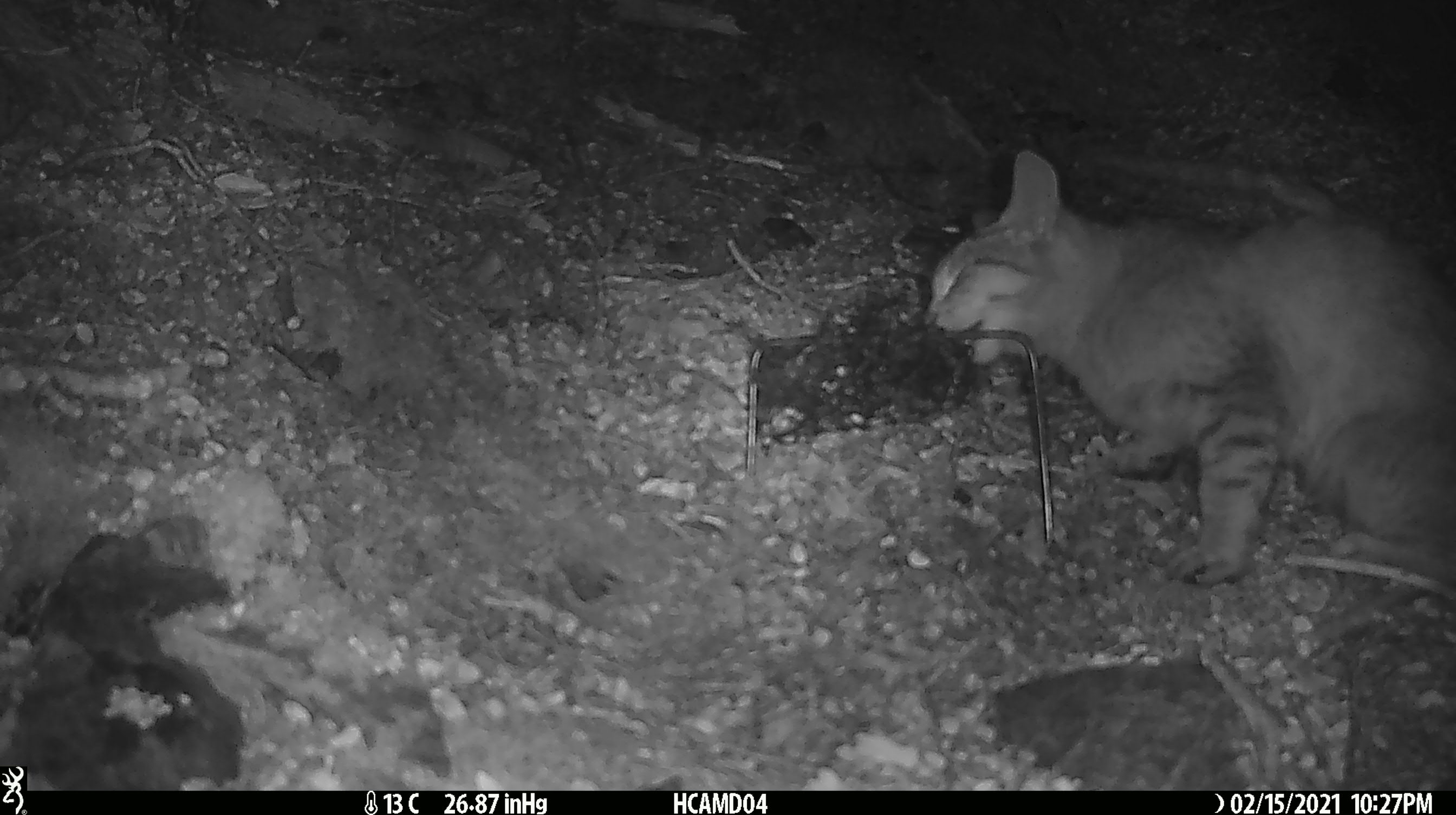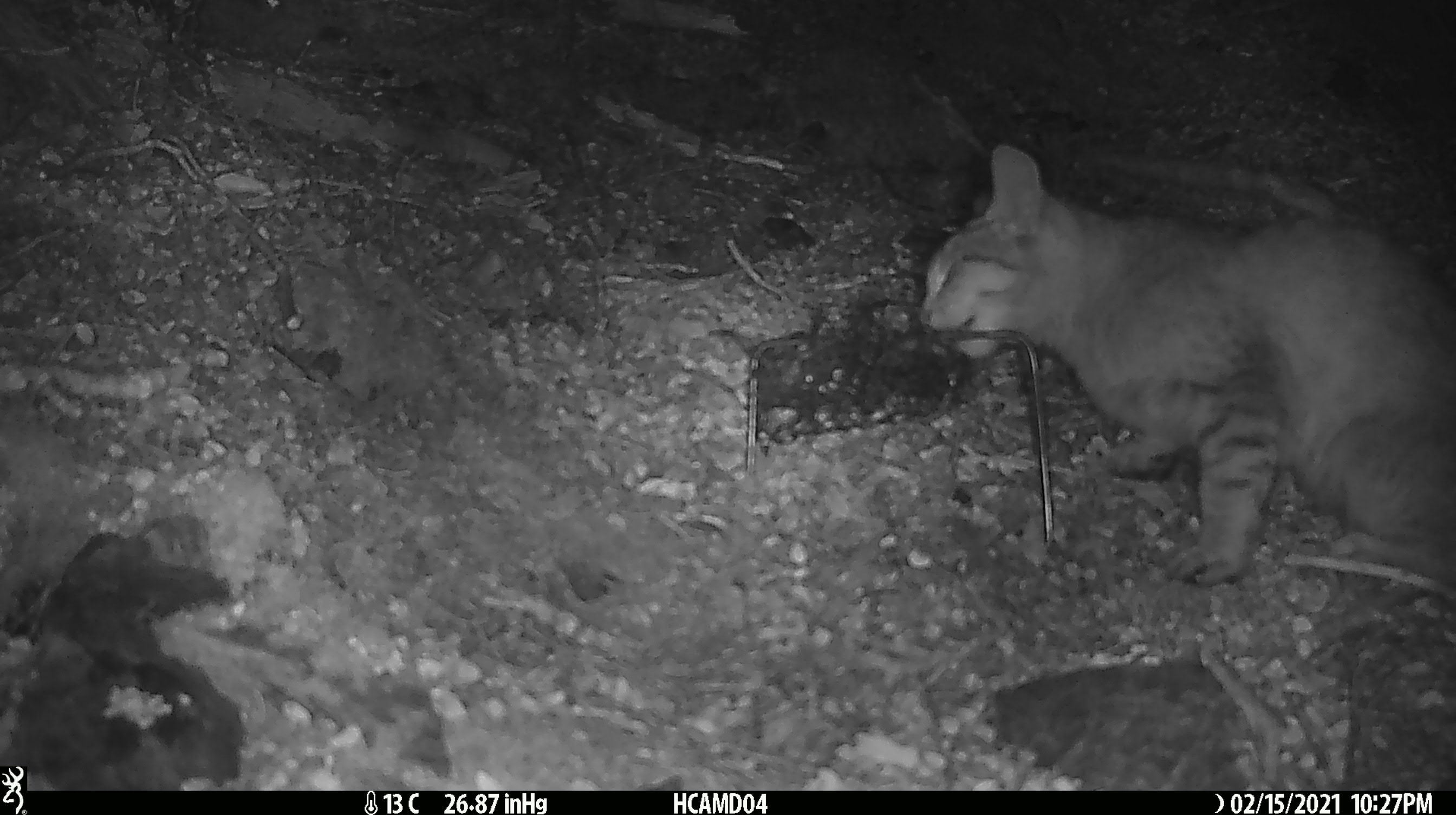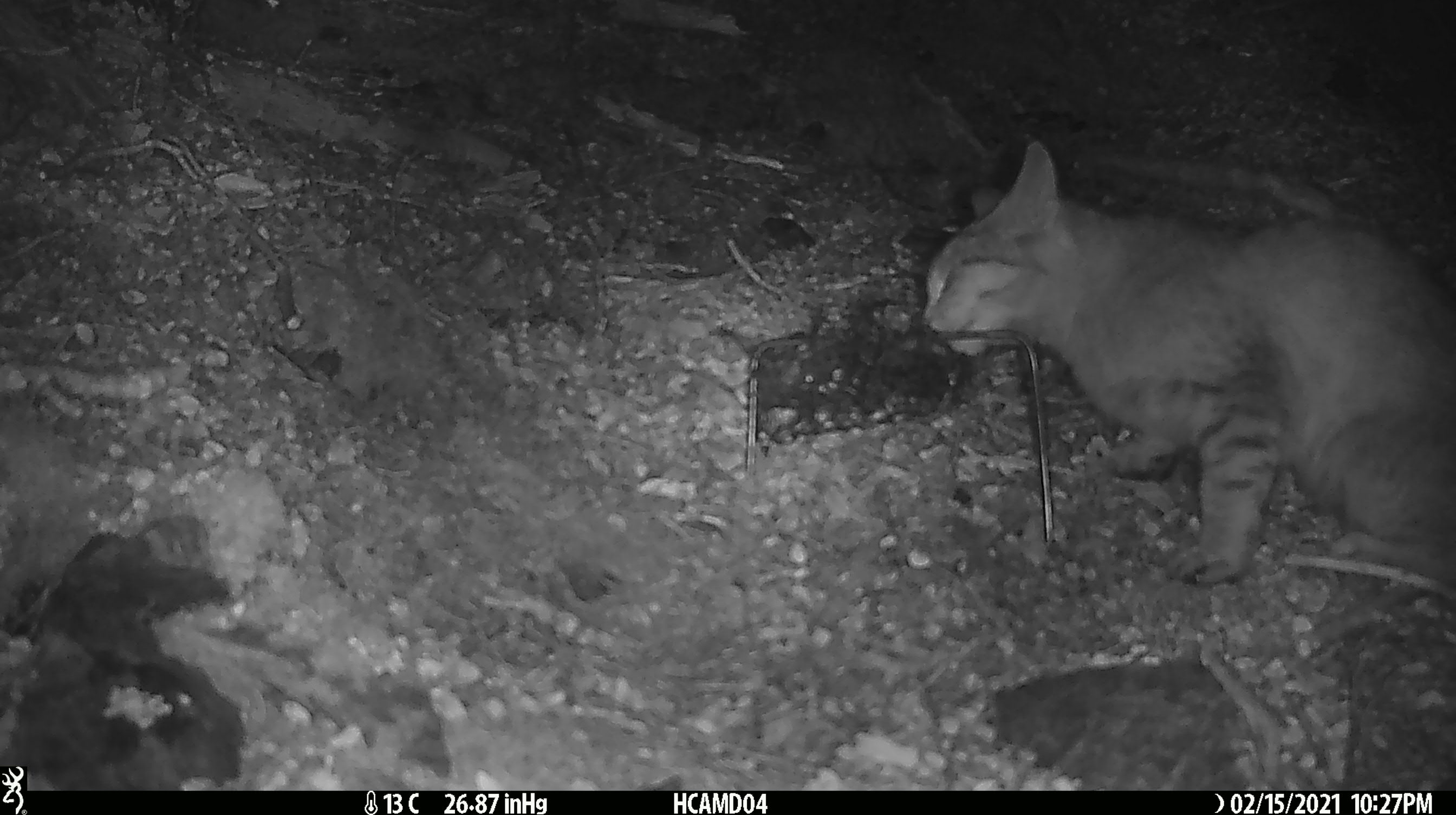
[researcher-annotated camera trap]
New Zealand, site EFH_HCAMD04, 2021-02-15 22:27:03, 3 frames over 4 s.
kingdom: Animalia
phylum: Chordata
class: Mammalia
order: Carnivora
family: Felidae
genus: Felis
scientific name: Felis catus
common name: domestic cat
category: cat